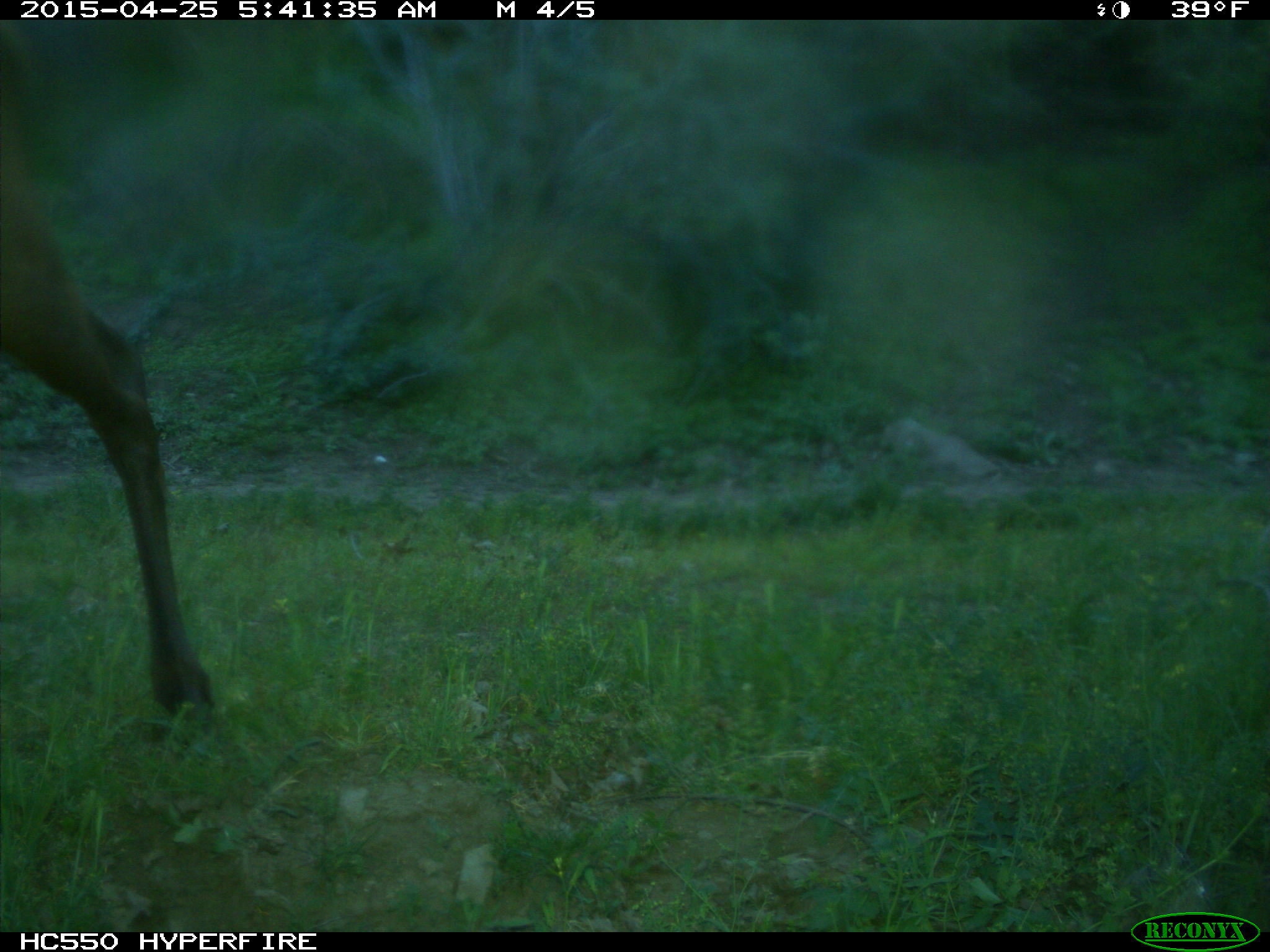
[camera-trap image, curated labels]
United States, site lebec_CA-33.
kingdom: Animalia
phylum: Chordata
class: Mammalia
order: Artiodactyla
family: Cervidae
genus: Cervus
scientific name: Cervus canadensis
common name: elk